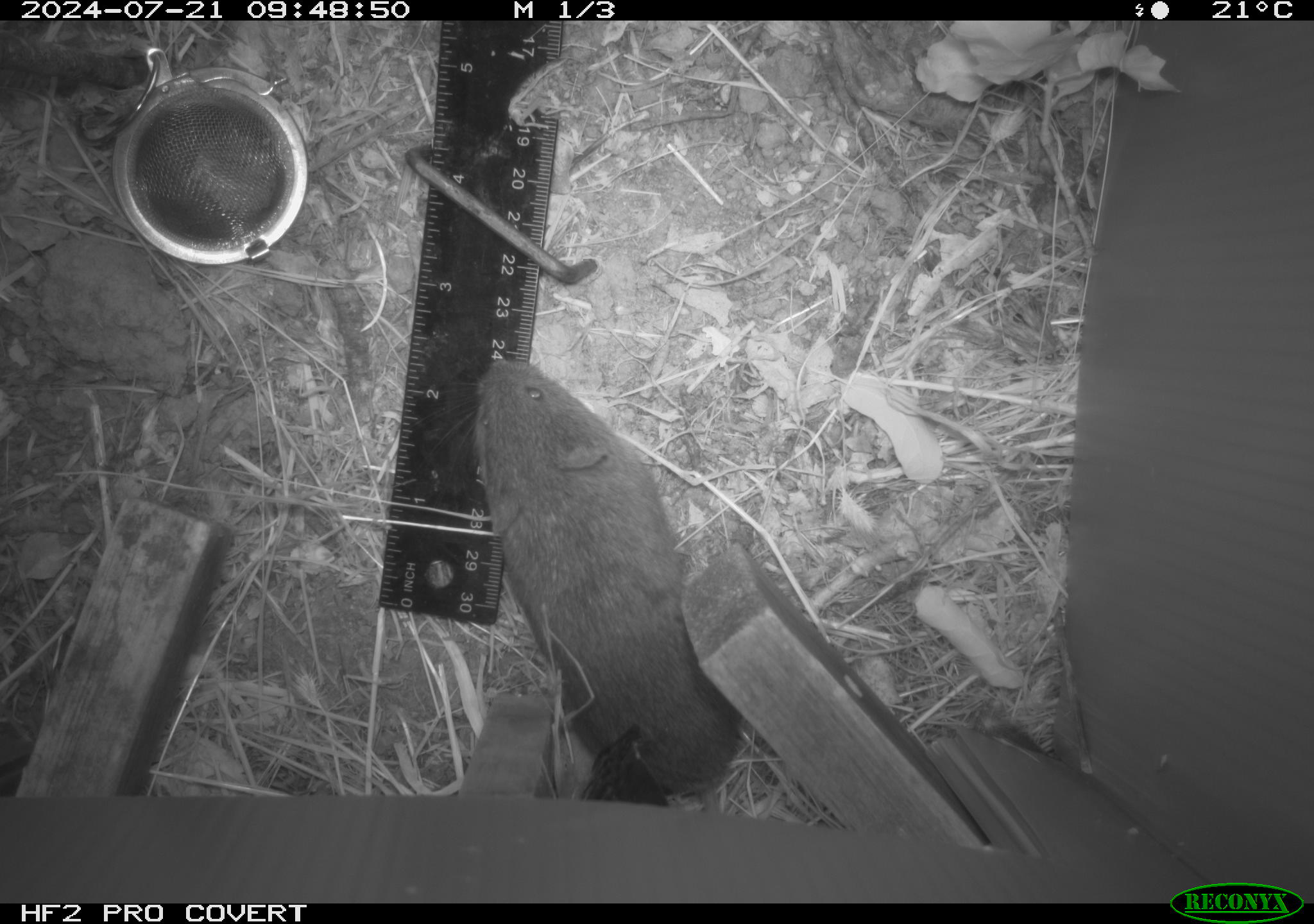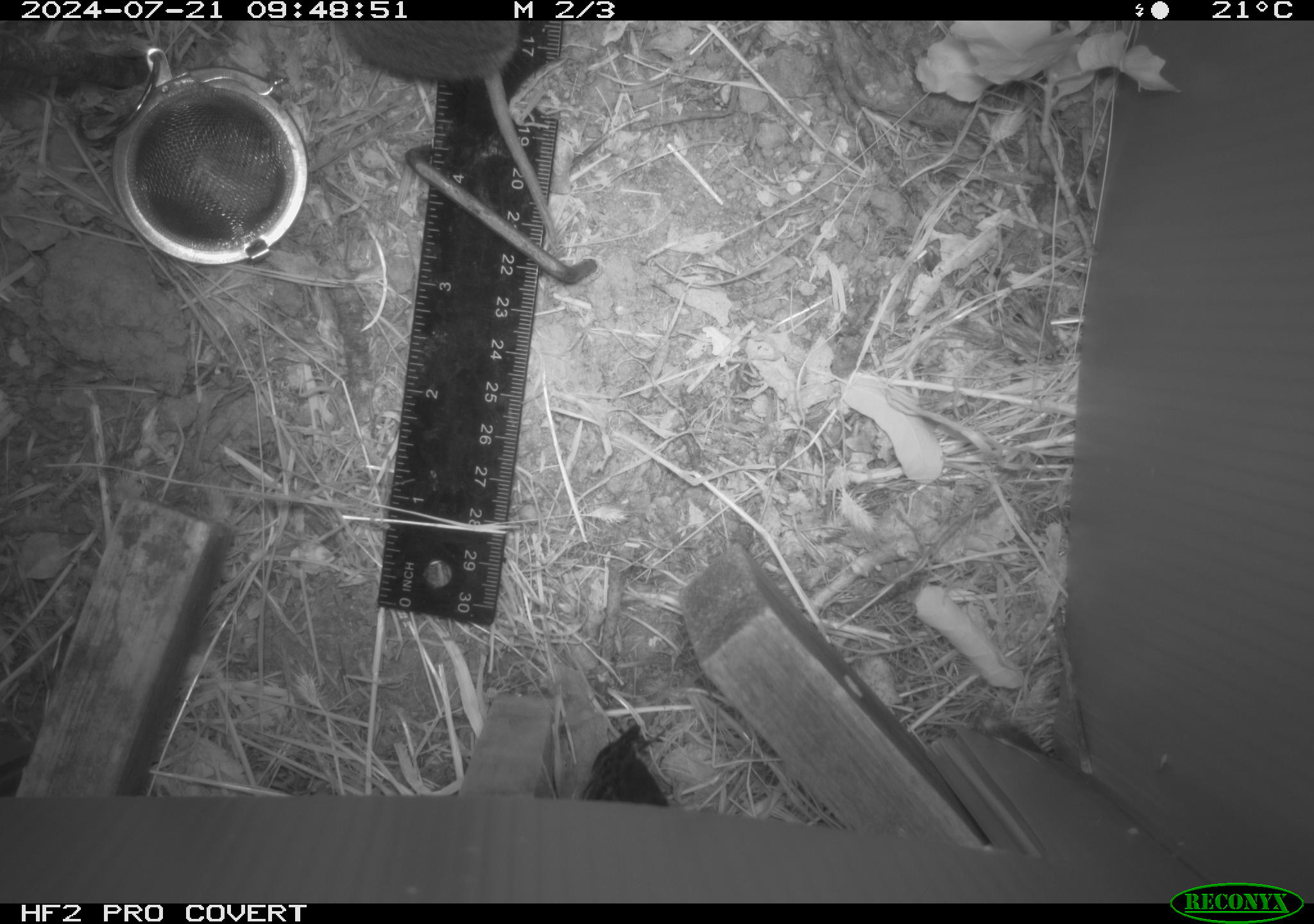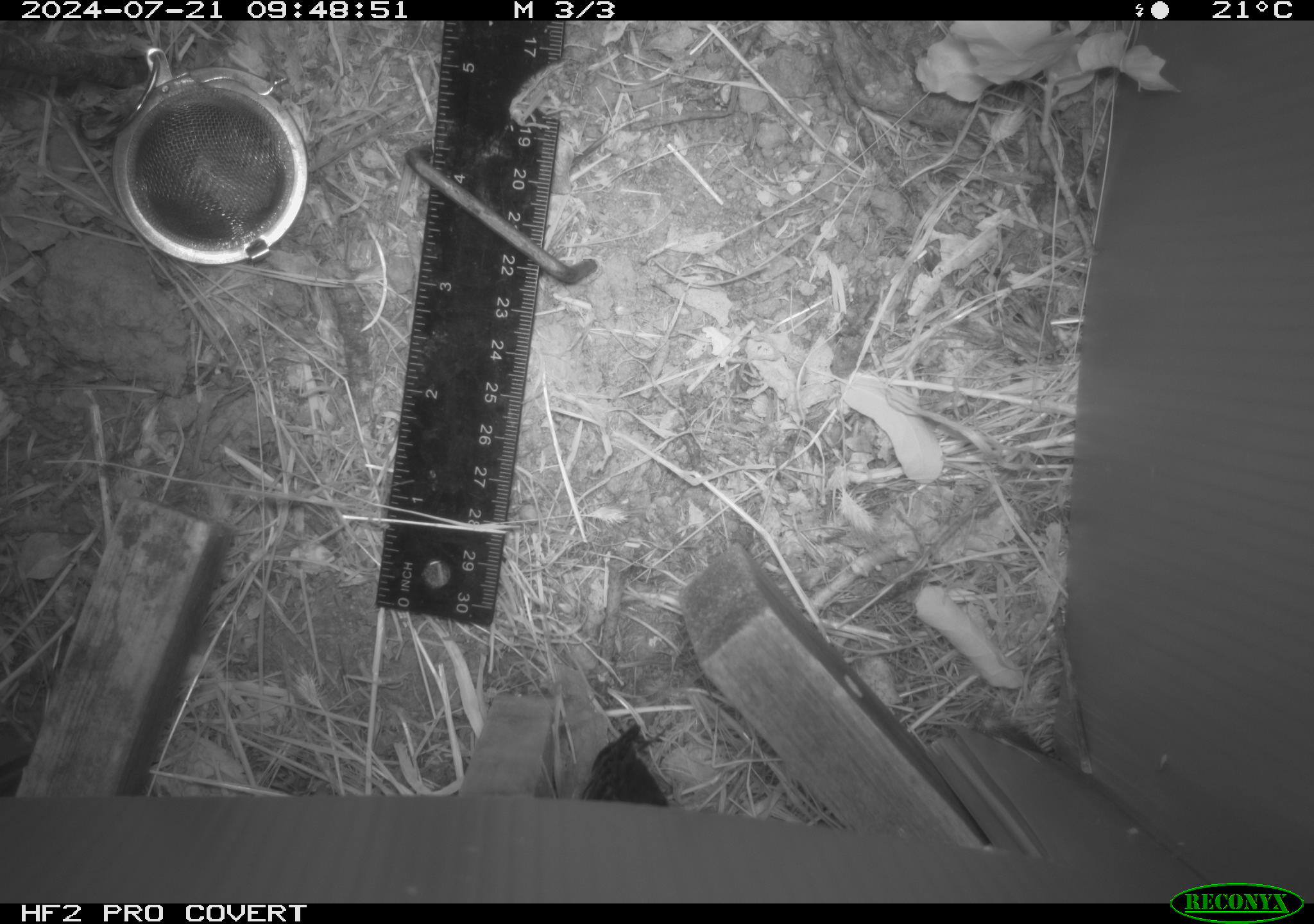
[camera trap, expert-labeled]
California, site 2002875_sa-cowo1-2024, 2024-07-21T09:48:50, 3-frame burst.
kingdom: Animalia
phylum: Chordata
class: Mammalia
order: Rodentia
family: Cricetidae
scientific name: Arvicolinae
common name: voles, lemmings, and muskrats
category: arvicolinae subfamily